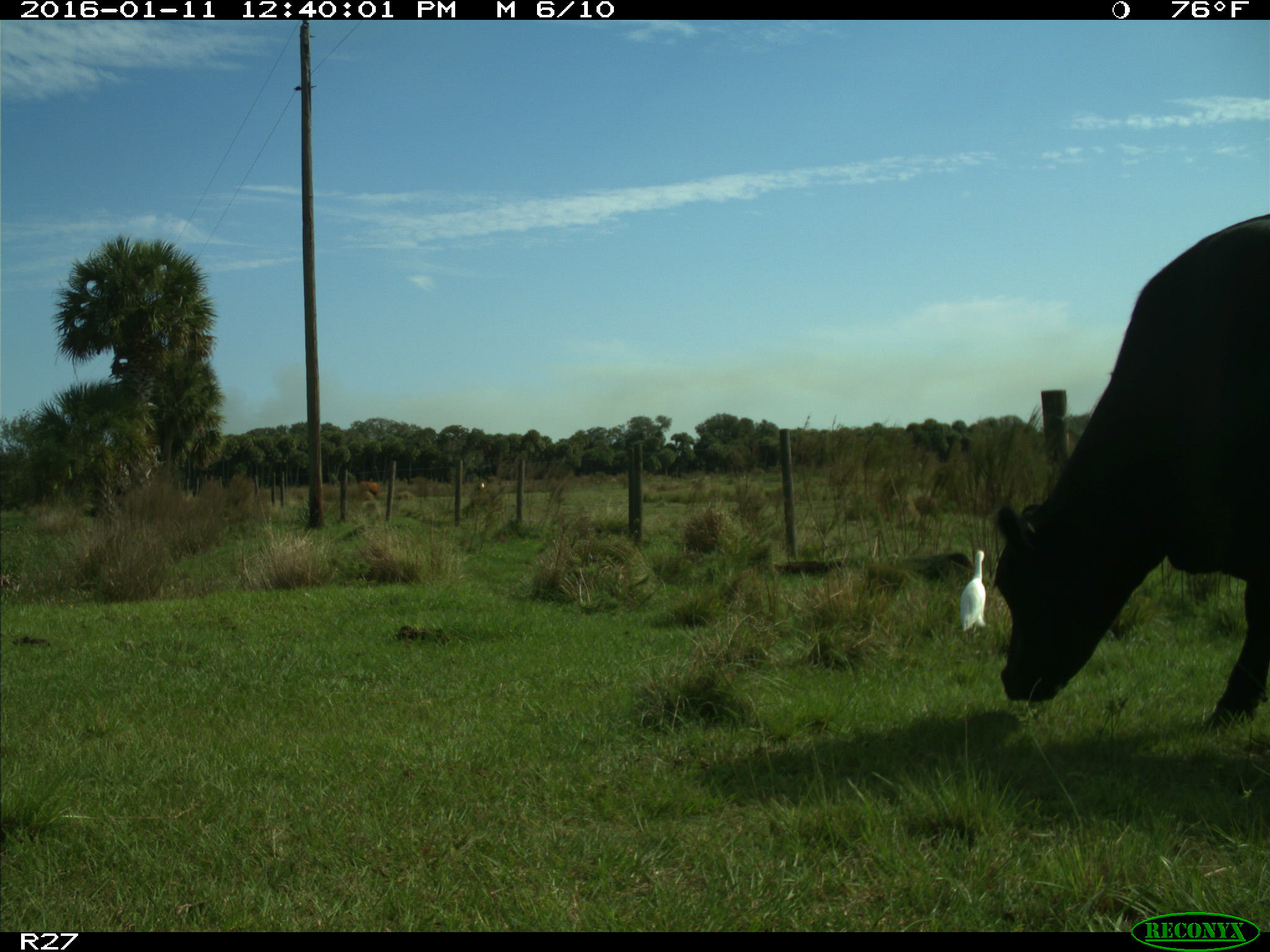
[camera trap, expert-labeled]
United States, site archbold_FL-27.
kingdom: Animalia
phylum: Chordata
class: Mammalia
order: Artiodactyla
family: Bovidae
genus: Bos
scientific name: Bos taurus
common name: domestic cow